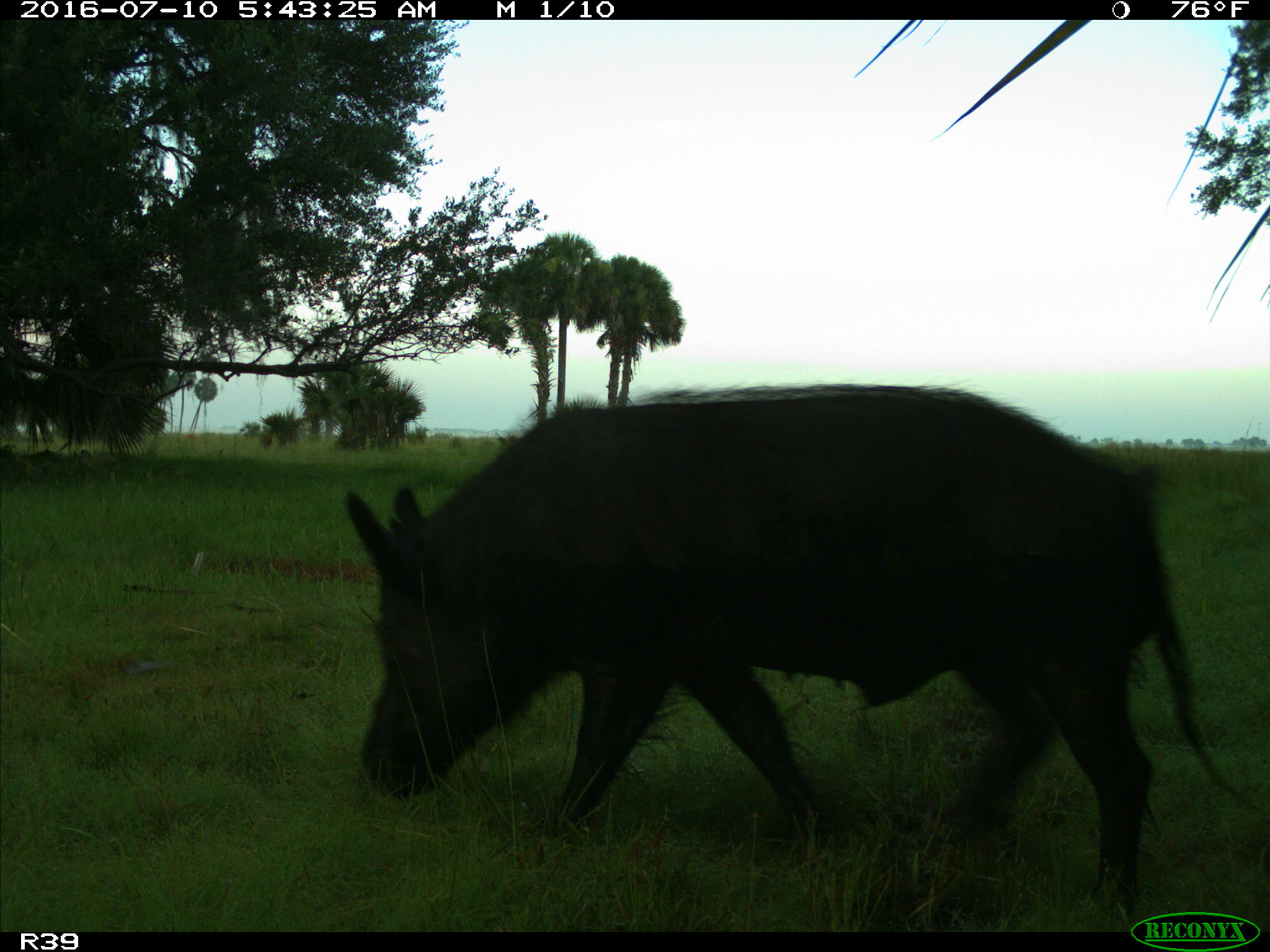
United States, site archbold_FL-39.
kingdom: Animalia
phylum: Chordata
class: Mammalia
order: Artiodactyla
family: Suidae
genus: Sus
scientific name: Sus scrofa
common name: wild boar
Sus scrofa (wild boar).